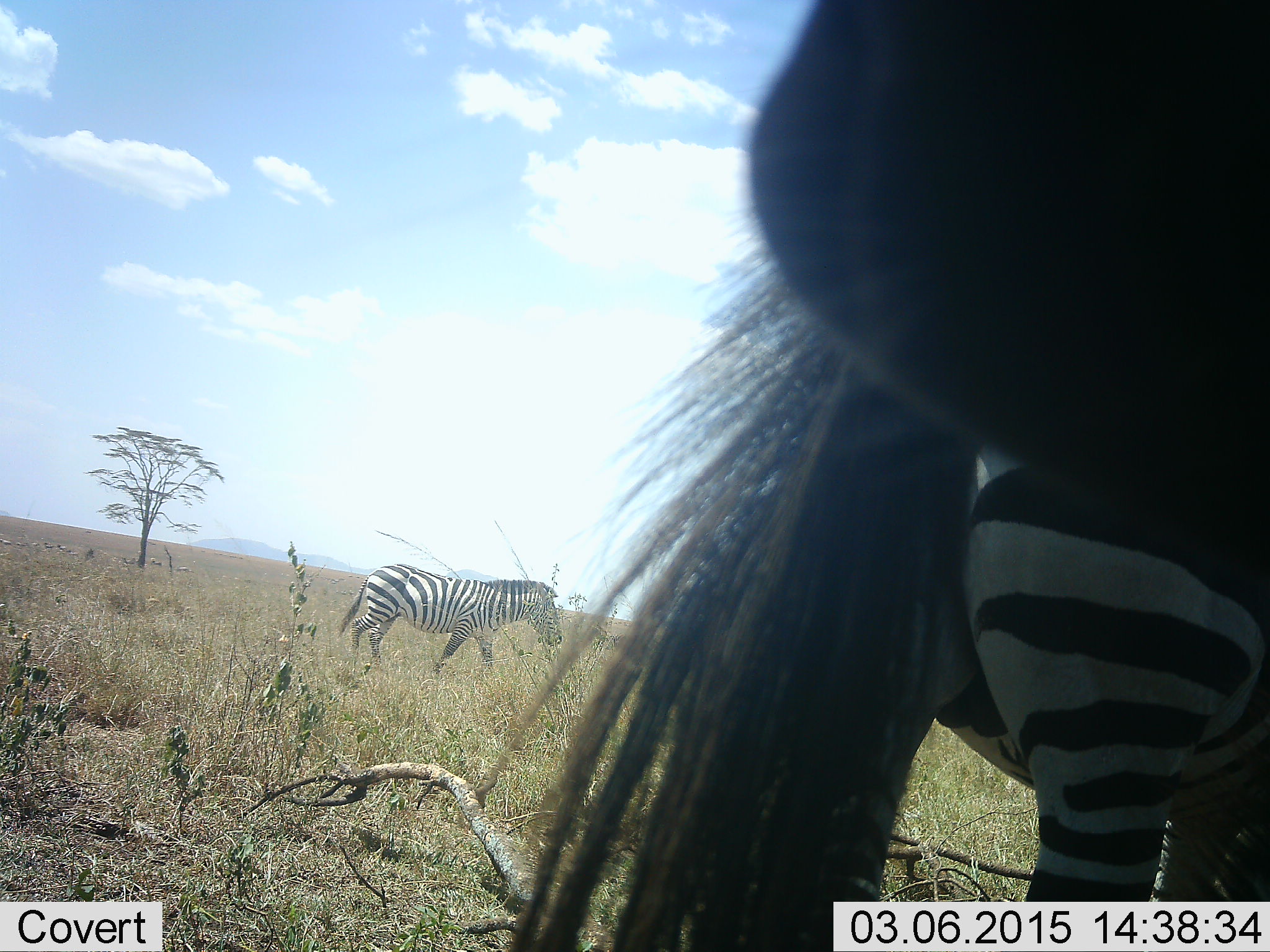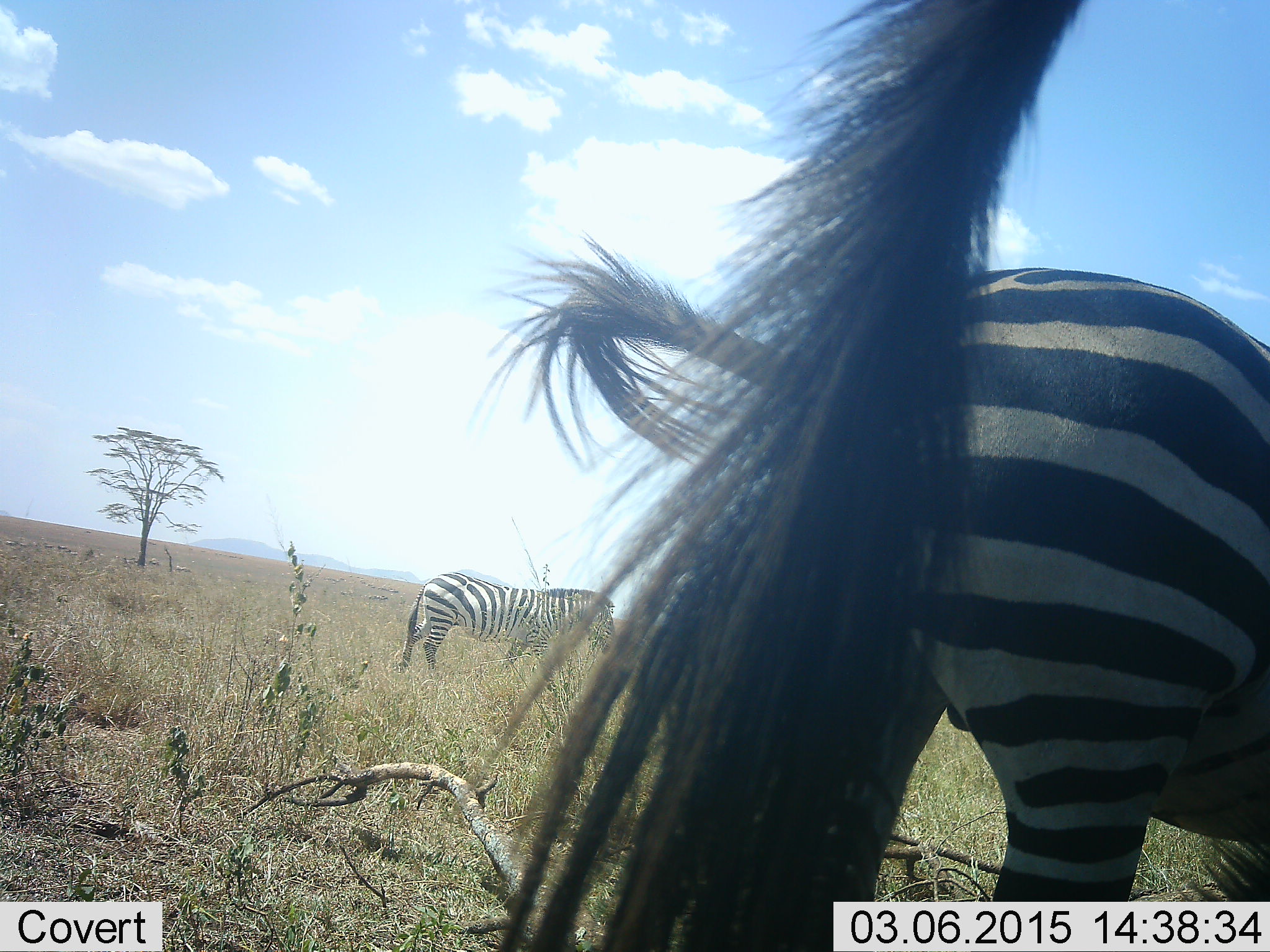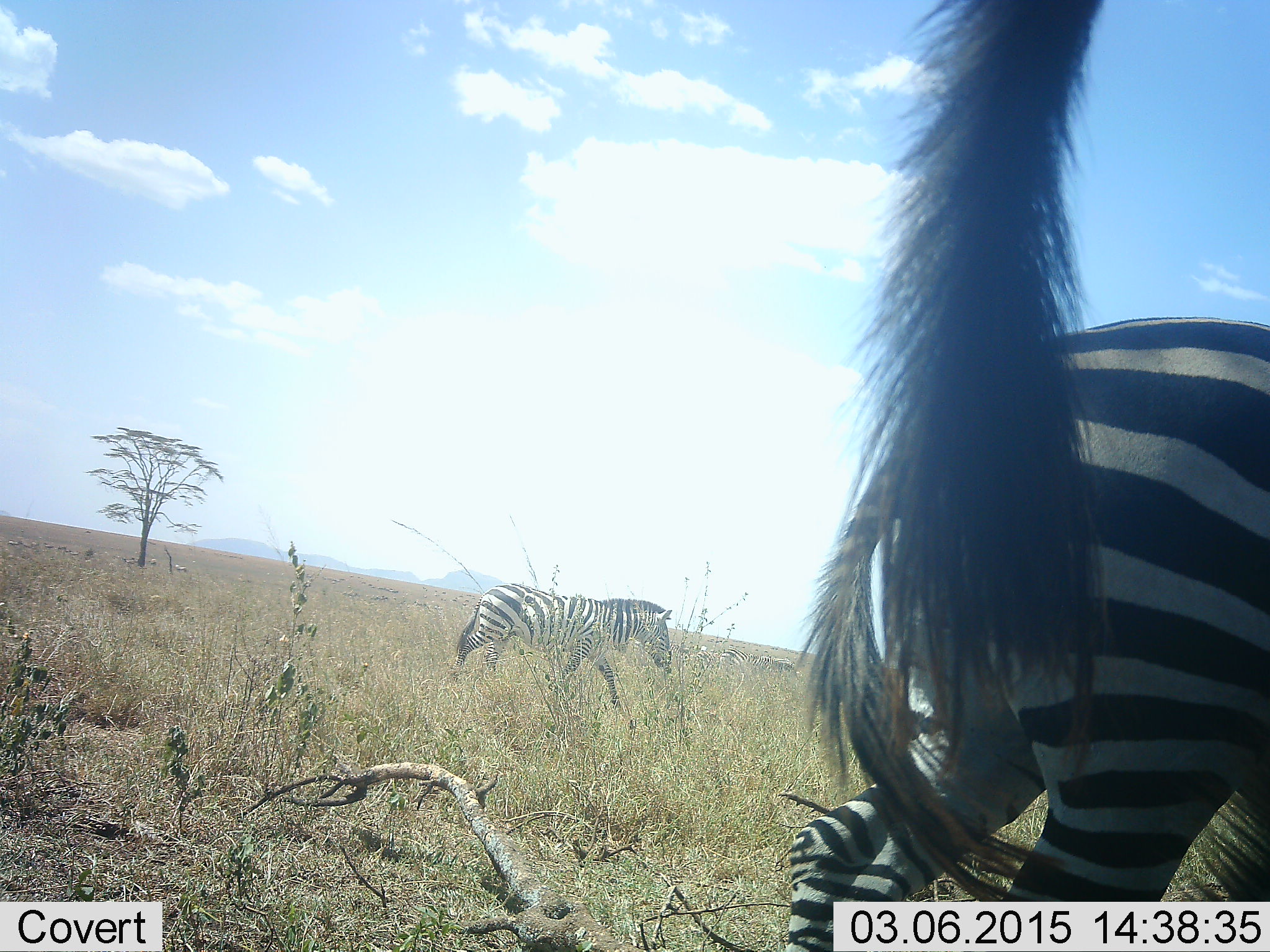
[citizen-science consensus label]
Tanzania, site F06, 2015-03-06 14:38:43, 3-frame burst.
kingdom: Animalia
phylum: Chordata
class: Mammalia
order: Perissodactyla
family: Equidae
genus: Equus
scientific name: Equus quagga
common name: plains zebra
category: zebra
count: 3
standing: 70%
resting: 0%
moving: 60%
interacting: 0%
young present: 0%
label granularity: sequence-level